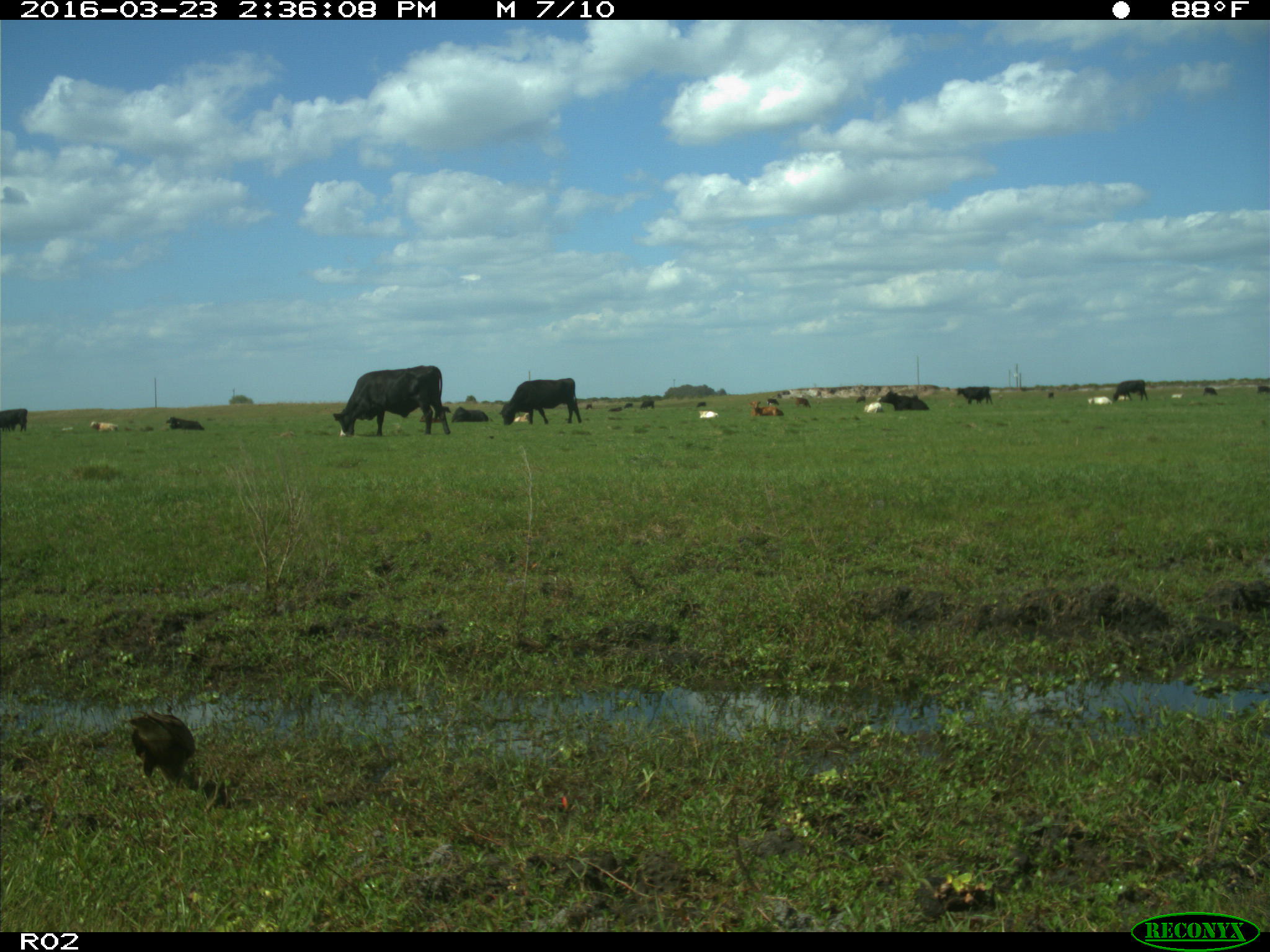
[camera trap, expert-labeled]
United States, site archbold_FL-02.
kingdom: Animalia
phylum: Chordata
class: Mammalia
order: Artiodactyla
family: Bovidae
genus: Bos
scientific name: Bos taurus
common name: domestic cow